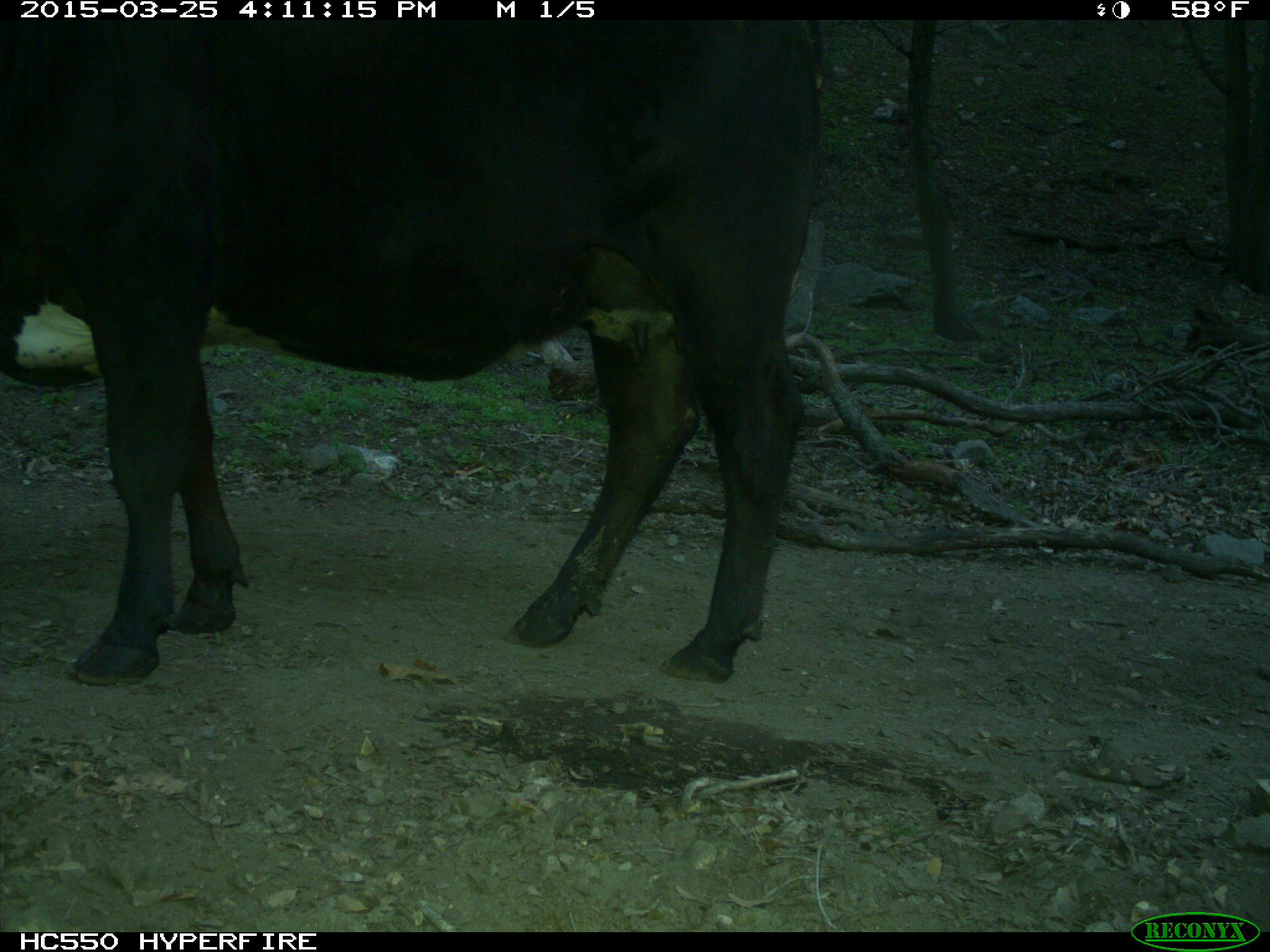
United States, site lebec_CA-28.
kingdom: Animalia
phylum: Chordata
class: Mammalia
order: Artiodactyla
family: Bovidae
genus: Bos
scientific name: Bos taurus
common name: domestic cow